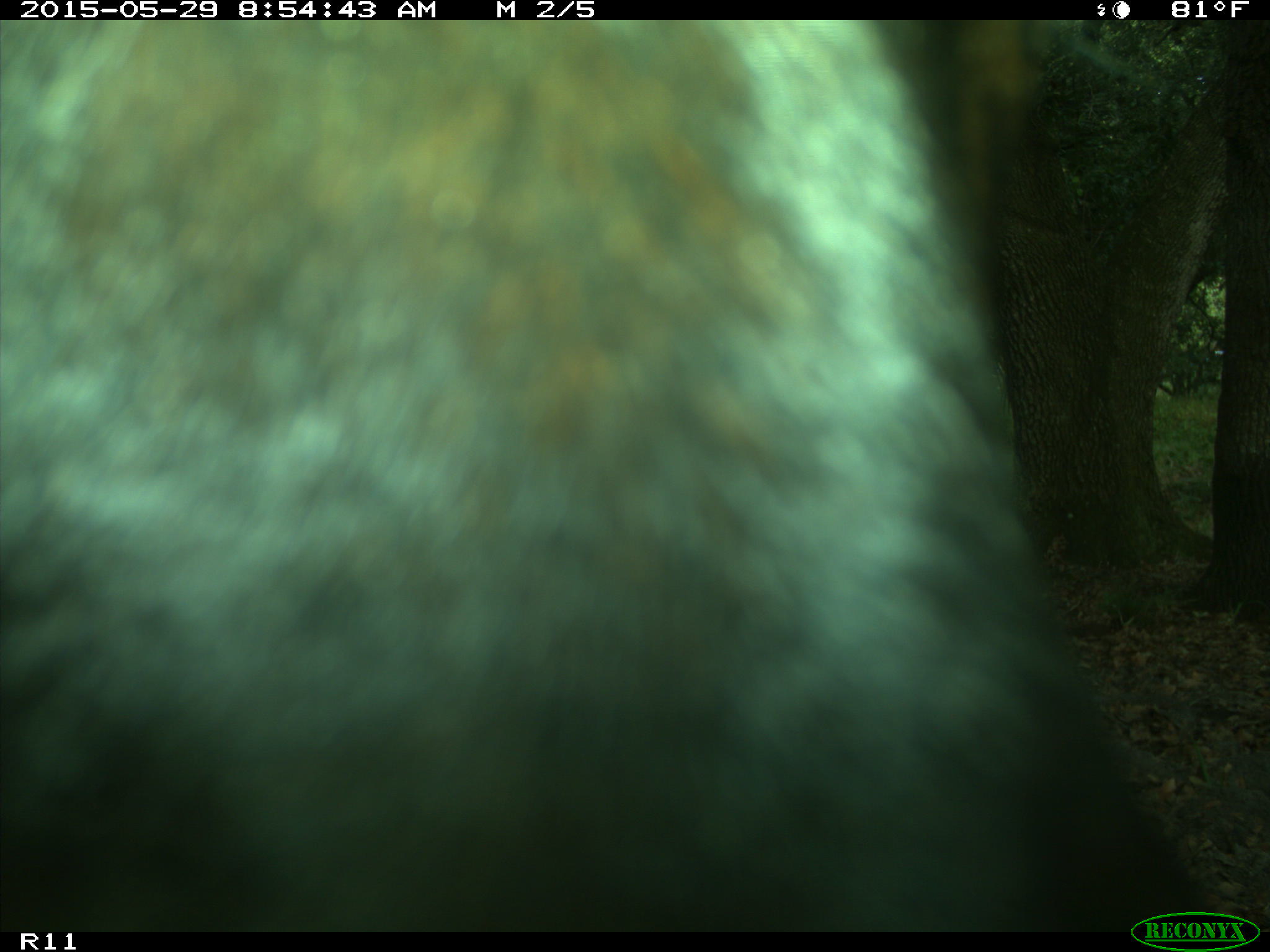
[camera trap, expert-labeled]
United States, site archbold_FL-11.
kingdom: Animalia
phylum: Chordata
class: Mammalia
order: Artiodactyla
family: Bovidae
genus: Bos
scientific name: Bos taurus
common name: domestic cow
Bos taurus (domestic cow).